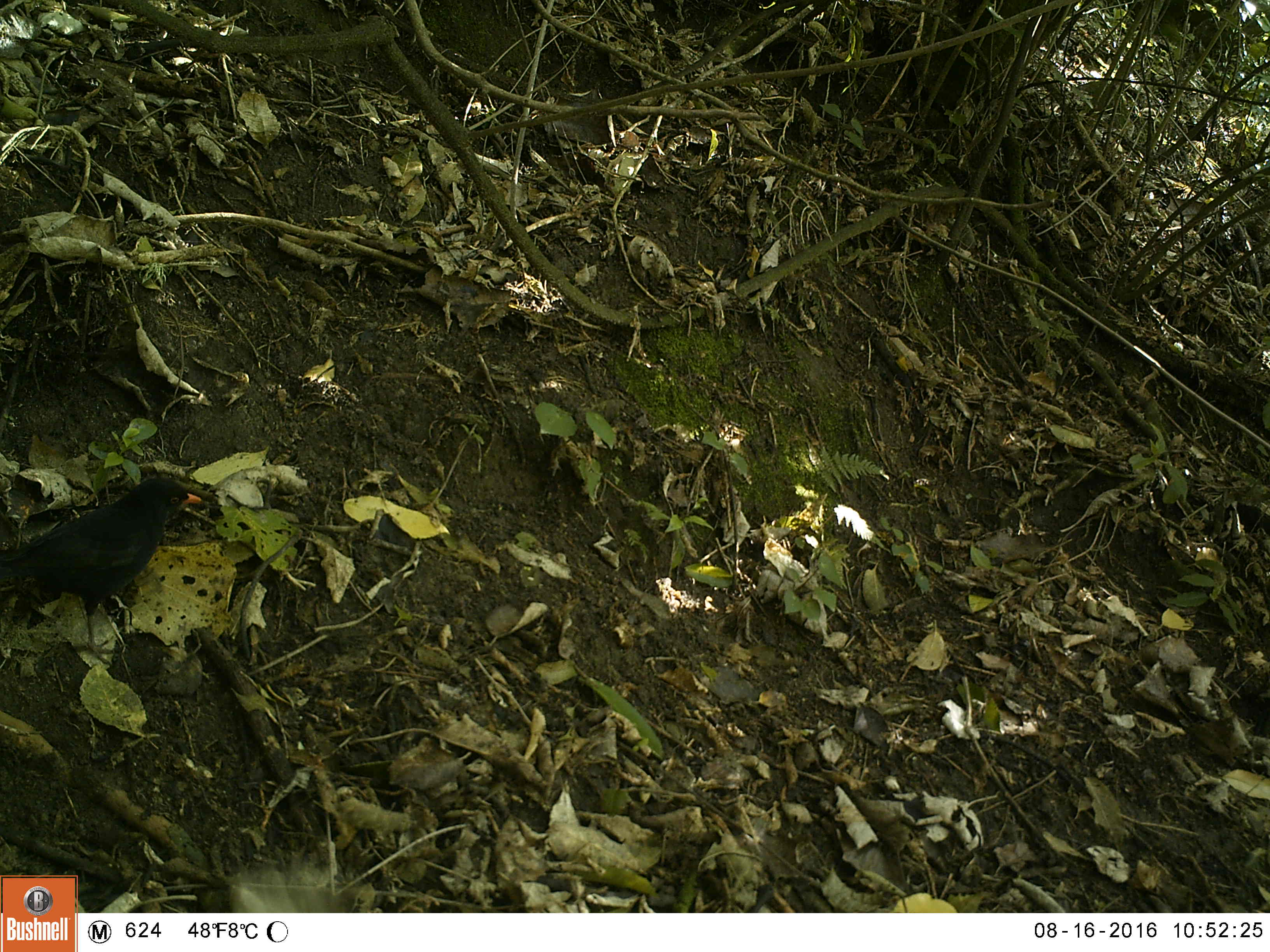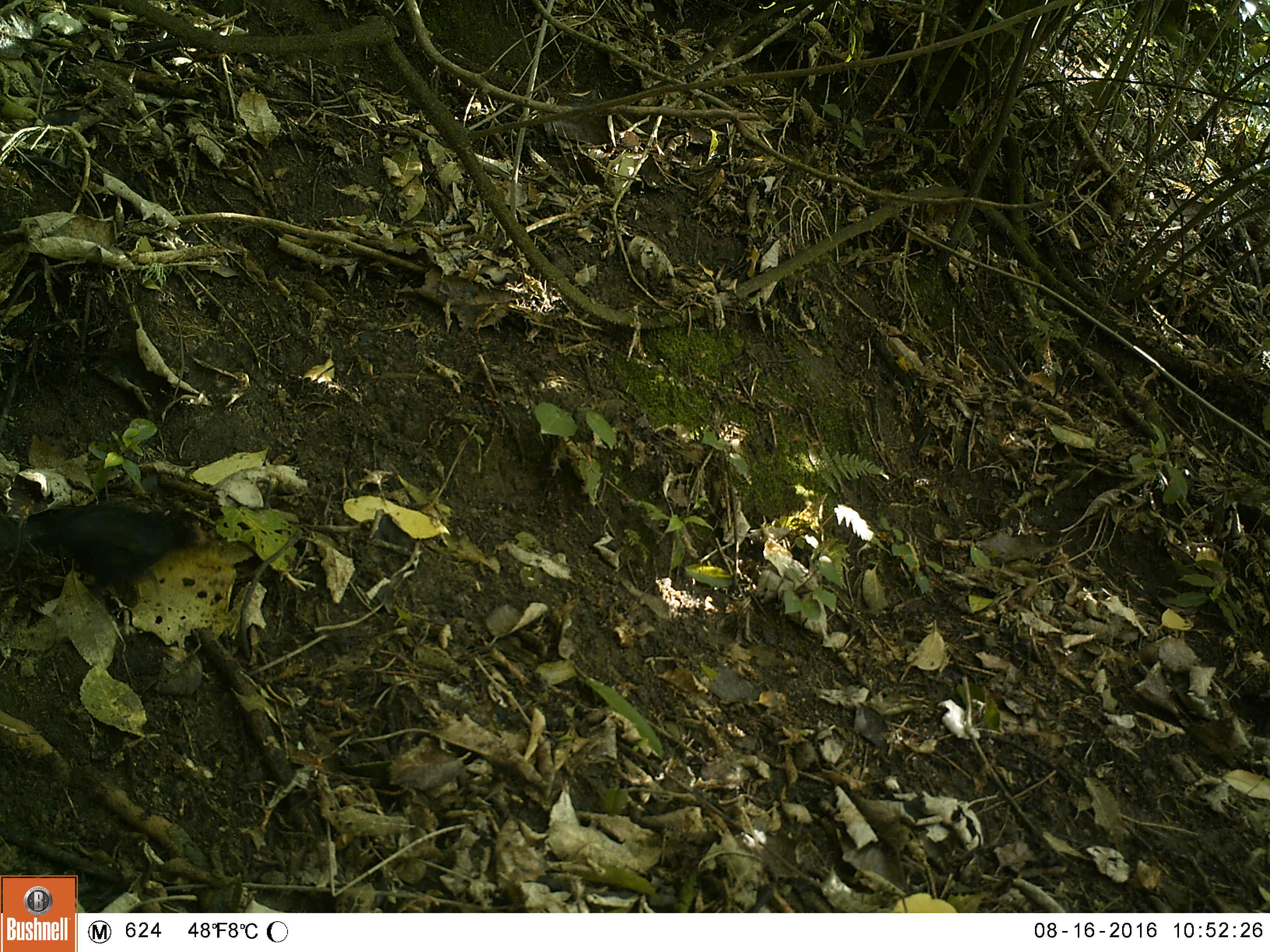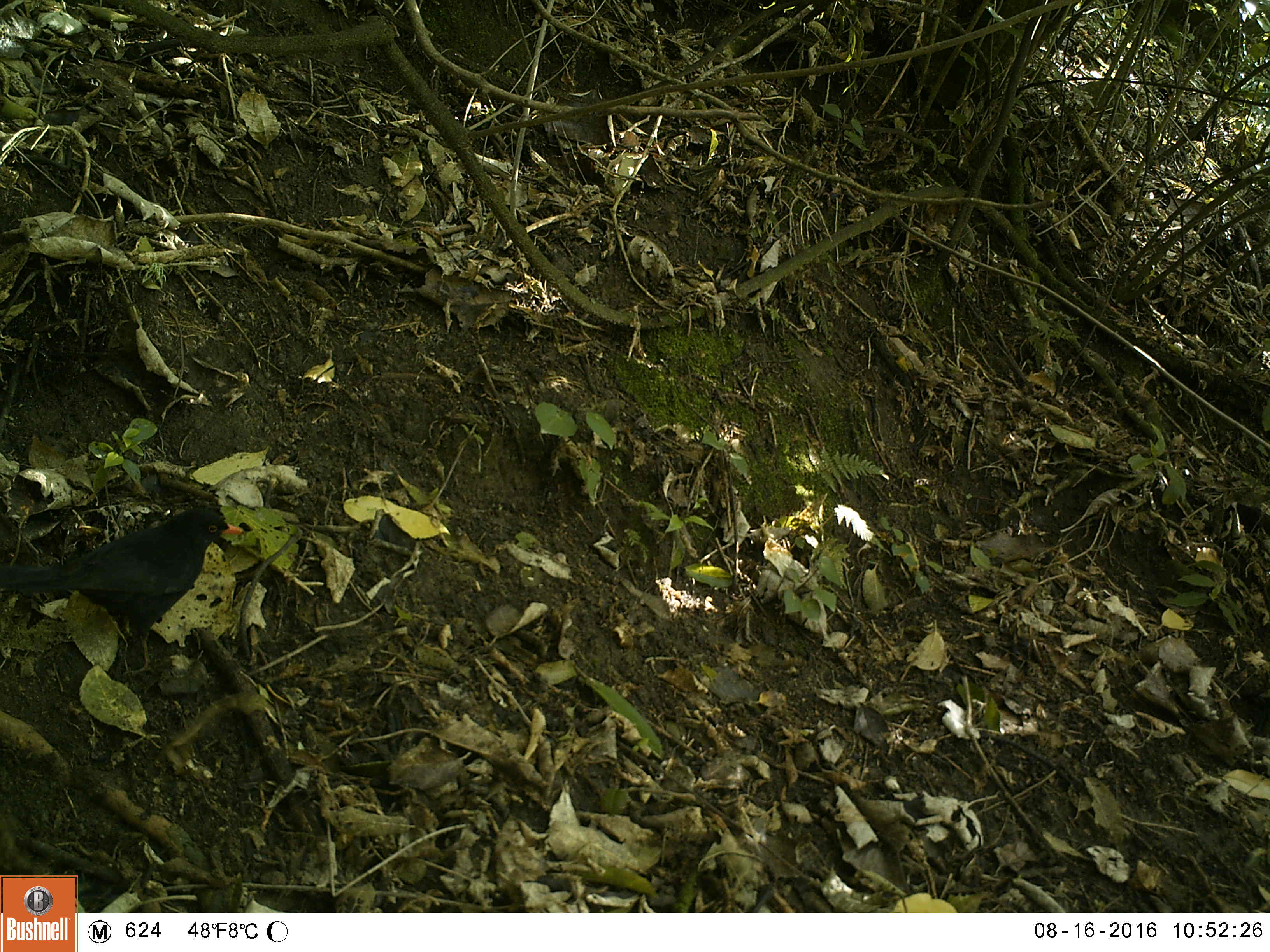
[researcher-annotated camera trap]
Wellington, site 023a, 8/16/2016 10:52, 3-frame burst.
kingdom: Animalia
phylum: Chordata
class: Aves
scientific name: Aves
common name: bird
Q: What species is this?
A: Bird (Aves).